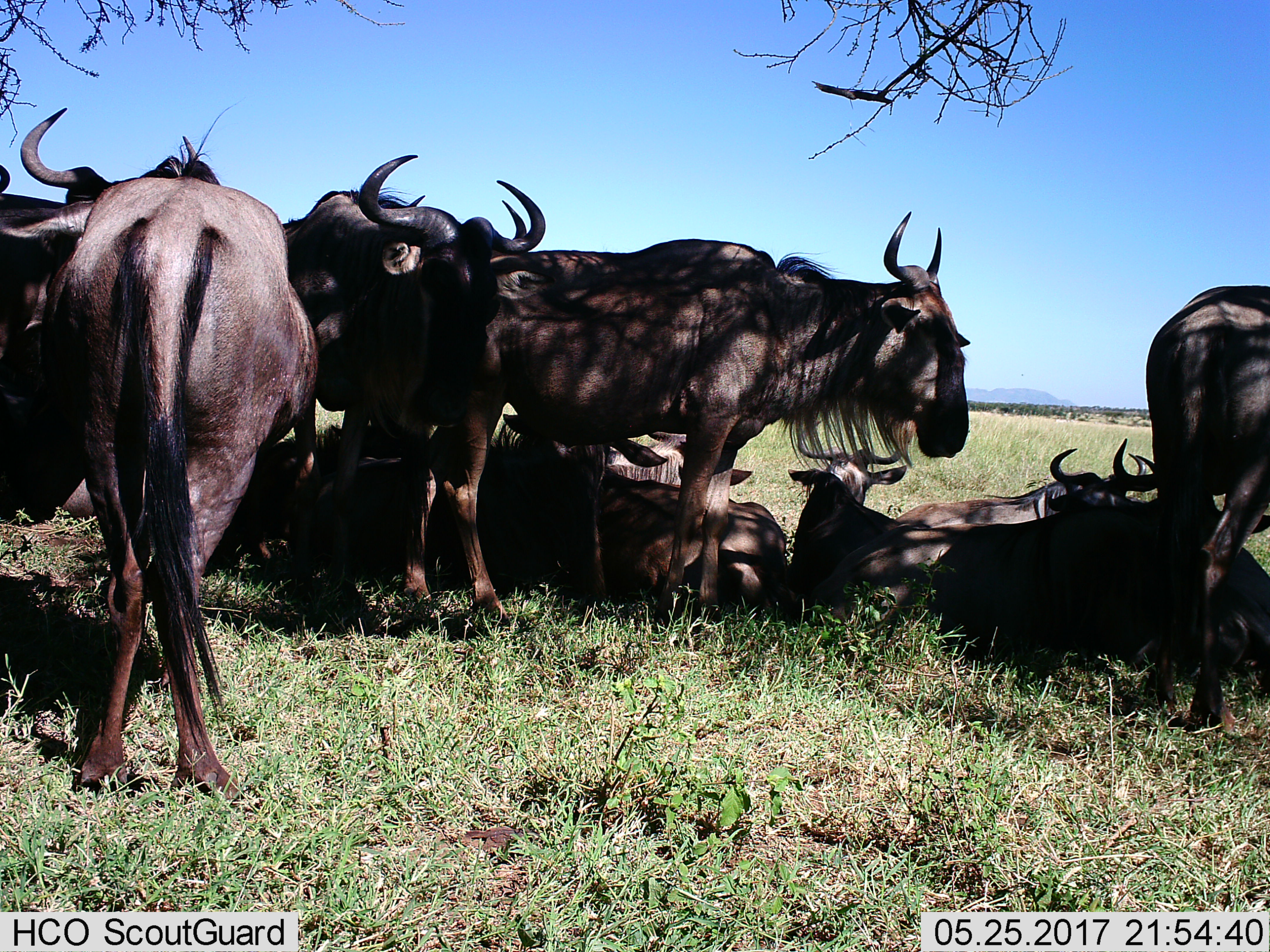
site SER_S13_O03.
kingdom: Animalia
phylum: Chordata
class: Mammalia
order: Artiodactyla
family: Bovidae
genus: Connochaetes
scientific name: Connochaetes taurinus taurinus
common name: blue wildebeest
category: wildebeestblue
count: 10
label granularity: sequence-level